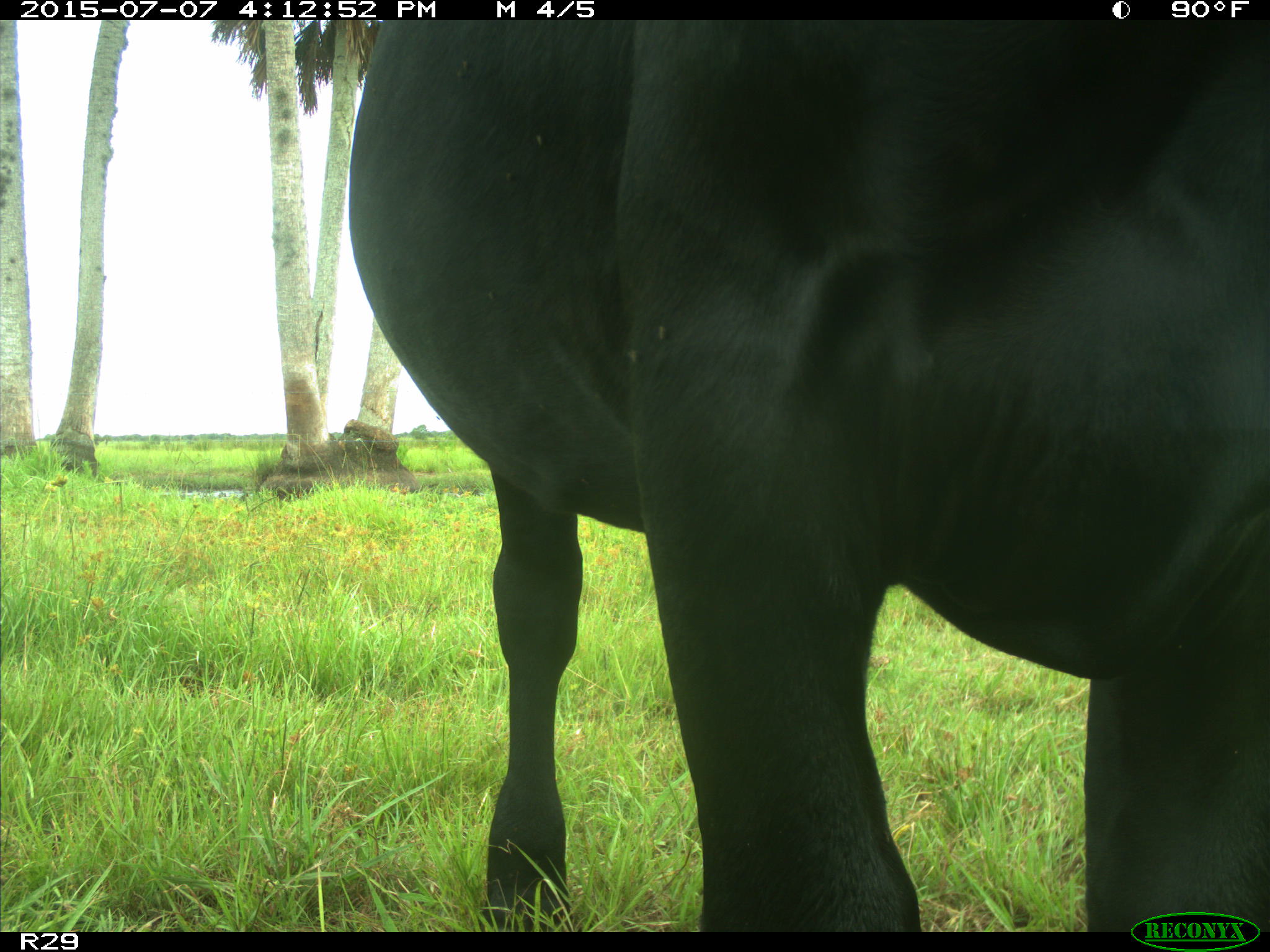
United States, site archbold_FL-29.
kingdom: Animalia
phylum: Chordata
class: Mammalia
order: Artiodactyla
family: Bovidae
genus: Bos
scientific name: Bos taurus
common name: domestic cow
Bos taurus (domestic cow).